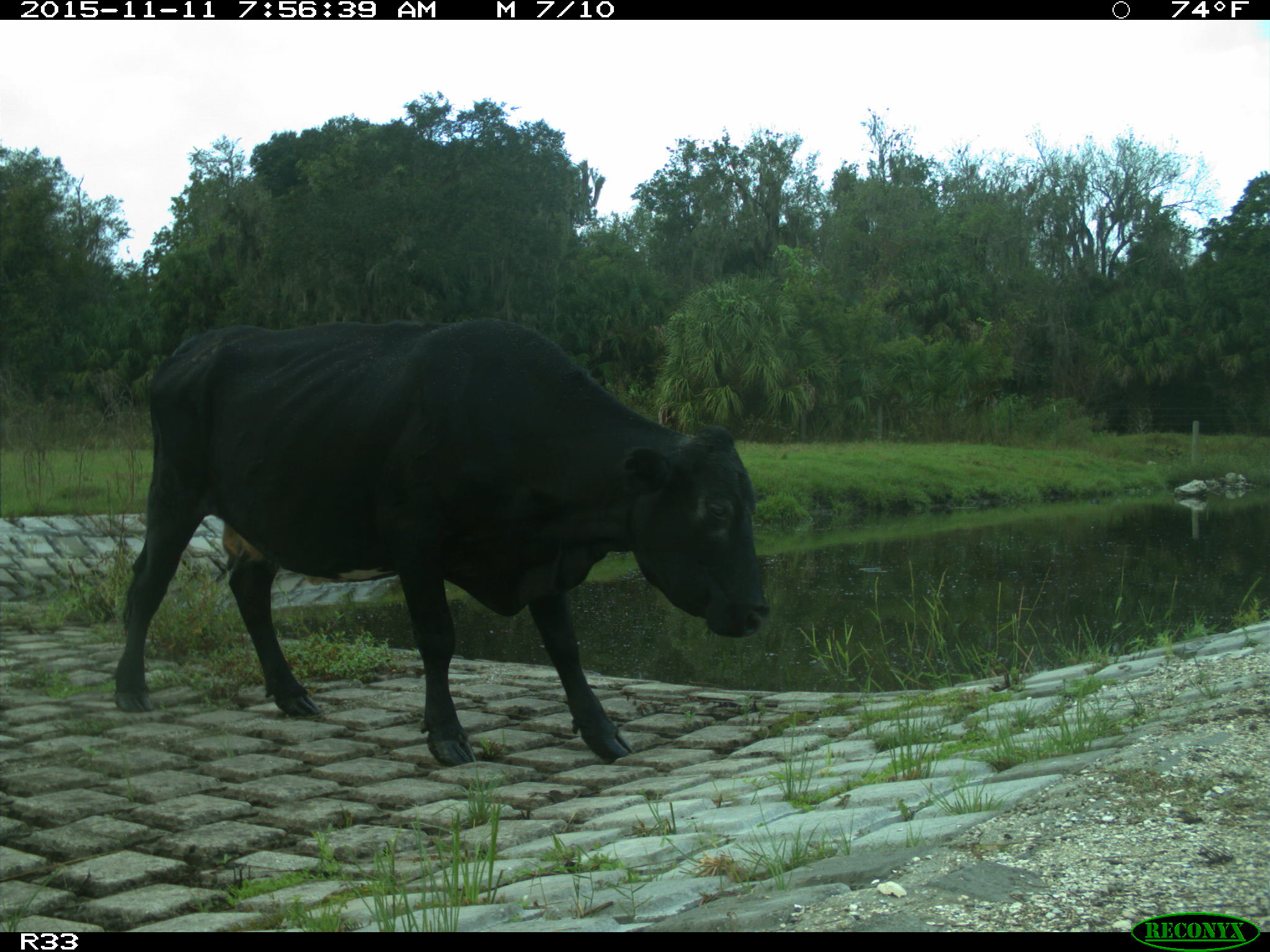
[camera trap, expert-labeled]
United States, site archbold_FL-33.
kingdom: Animalia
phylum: Chordata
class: Mammalia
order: Artiodactyla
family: Bovidae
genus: Bos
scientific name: Bos taurus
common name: domestic cow